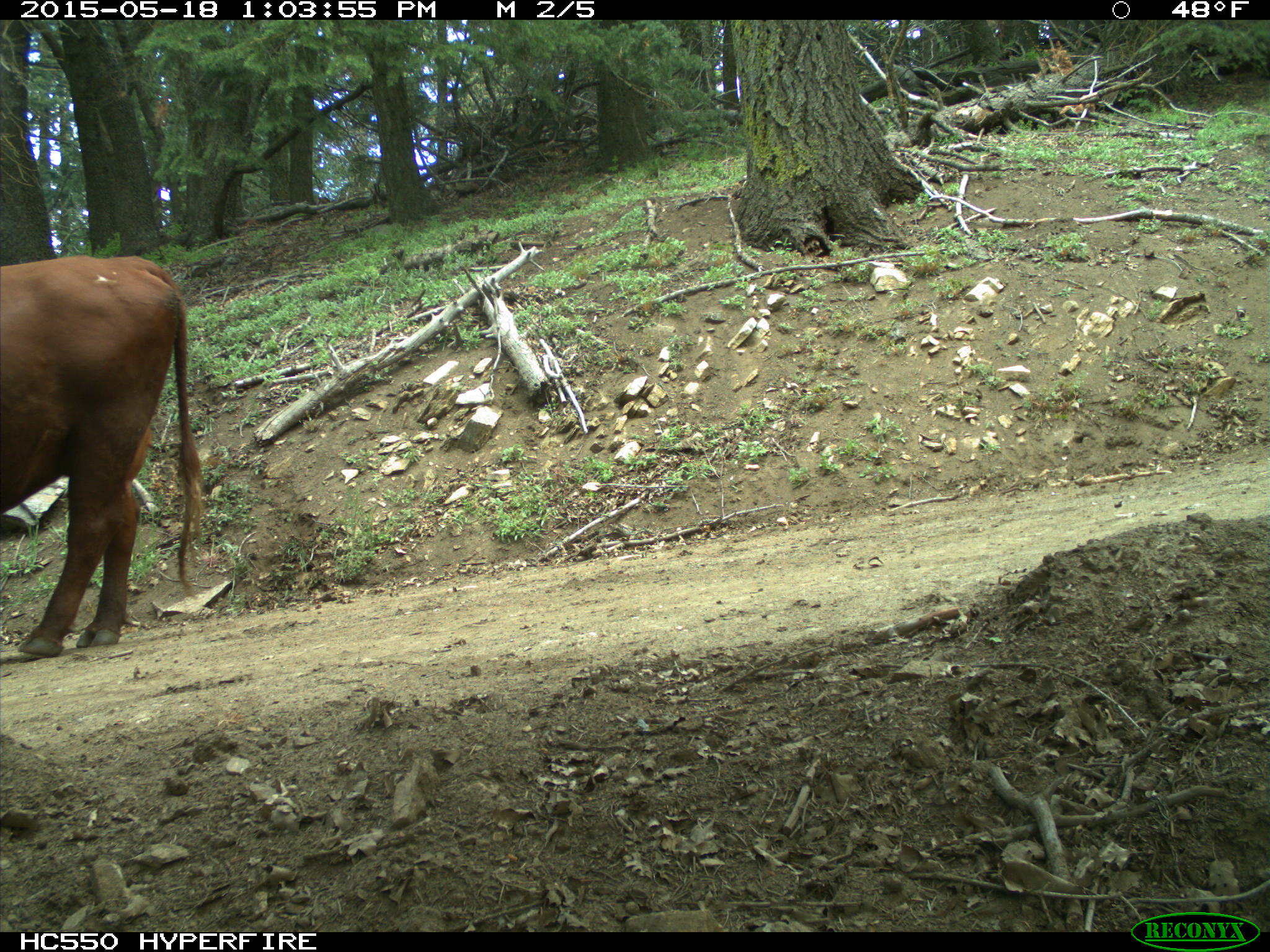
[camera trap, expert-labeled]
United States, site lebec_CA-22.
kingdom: Animalia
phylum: Chordata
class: Mammalia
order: Artiodactyla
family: Bovidae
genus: Bos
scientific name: Bos taurus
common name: domestic cow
Bos taurus (domestic cow).